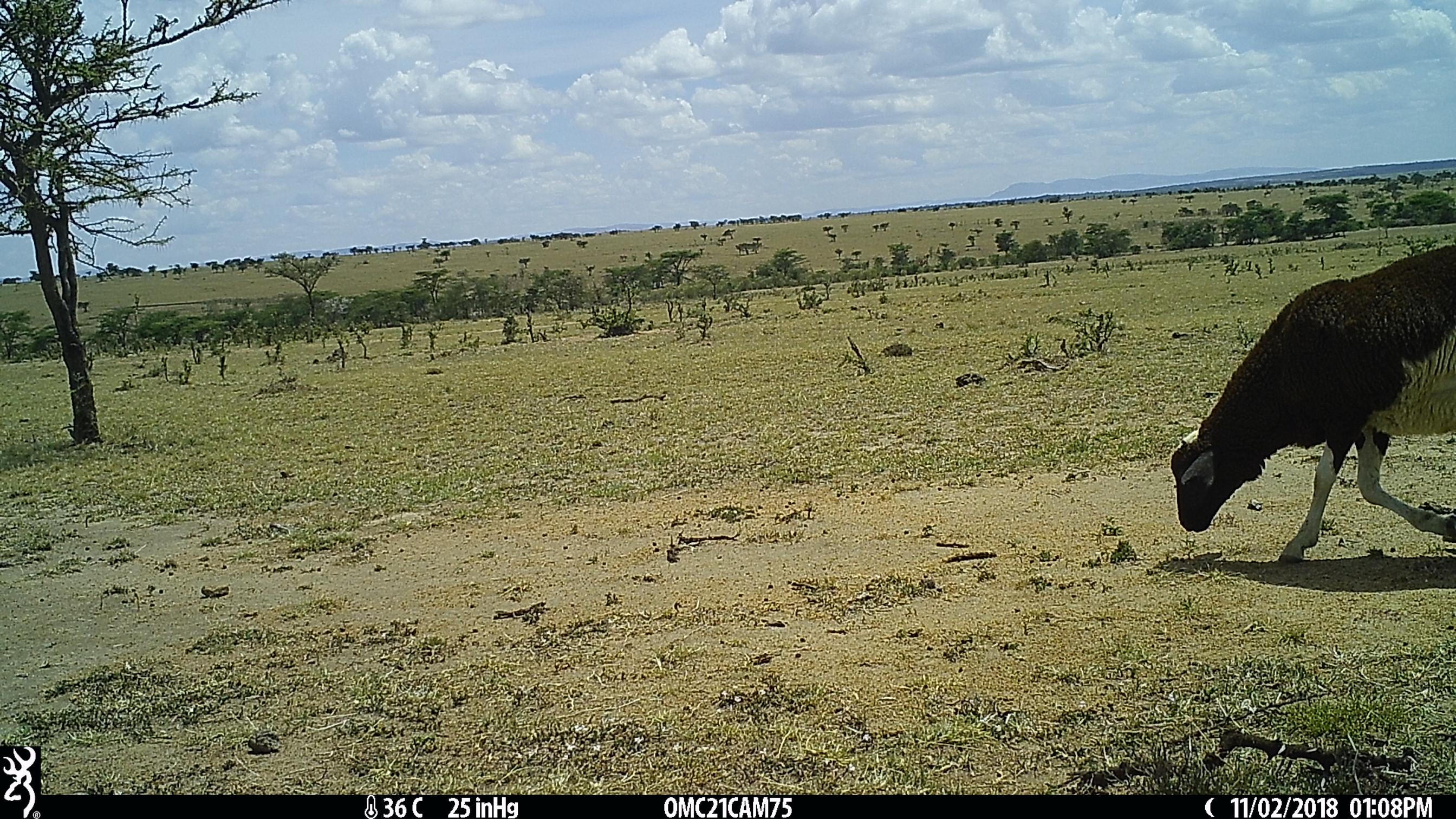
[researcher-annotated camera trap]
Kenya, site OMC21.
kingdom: Animalia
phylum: Chordata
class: Mammalia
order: Artiodactyla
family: Bovidae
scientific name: Bovidae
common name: sheep or goat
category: shoat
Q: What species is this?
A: Shoat (sheep or goat) (Bovidae).